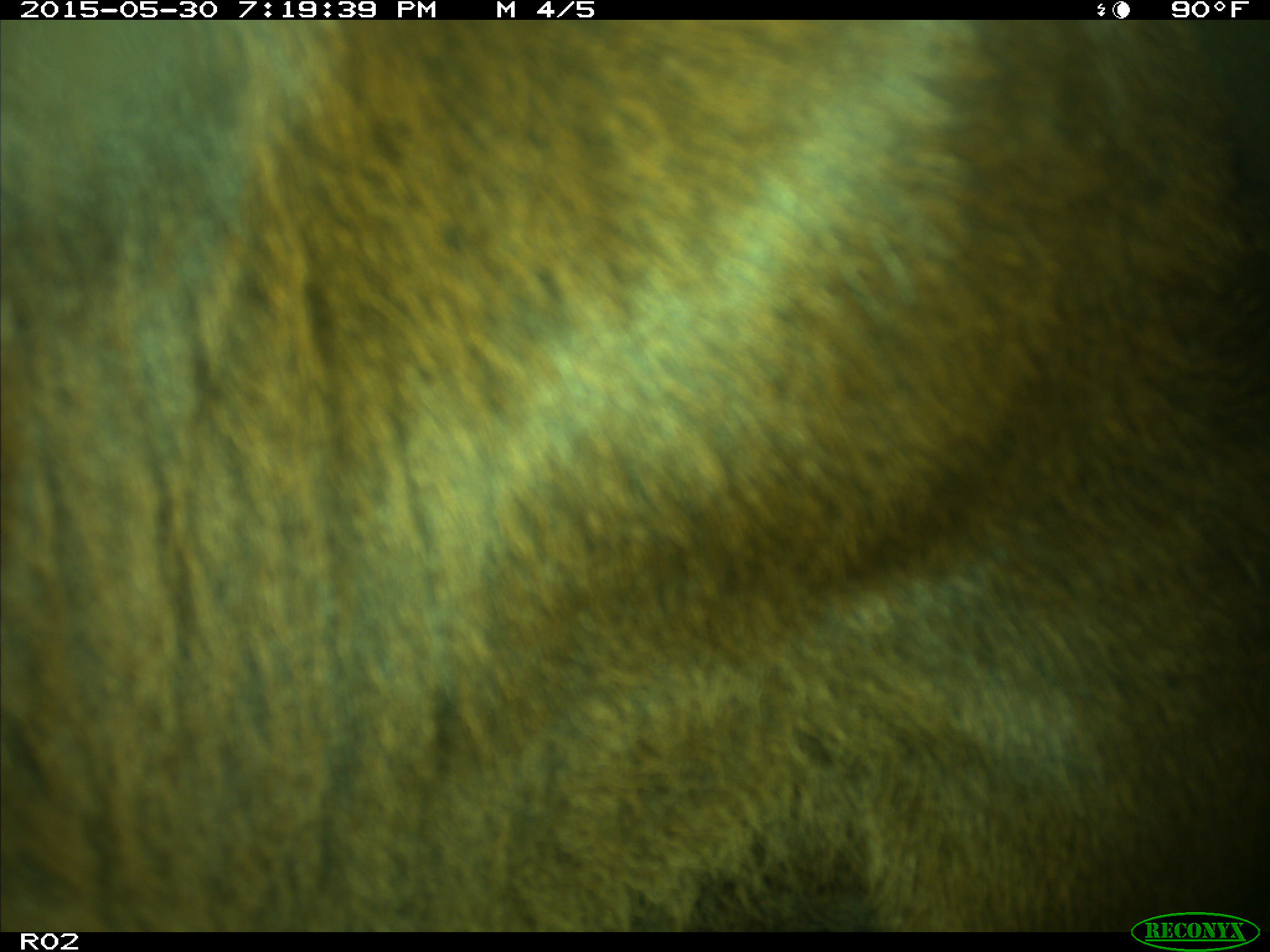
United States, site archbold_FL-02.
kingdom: Animalia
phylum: Chordata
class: Mammalia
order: Artiodactyla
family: Bovidae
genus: Bos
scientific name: Bos taurus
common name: domestic cow